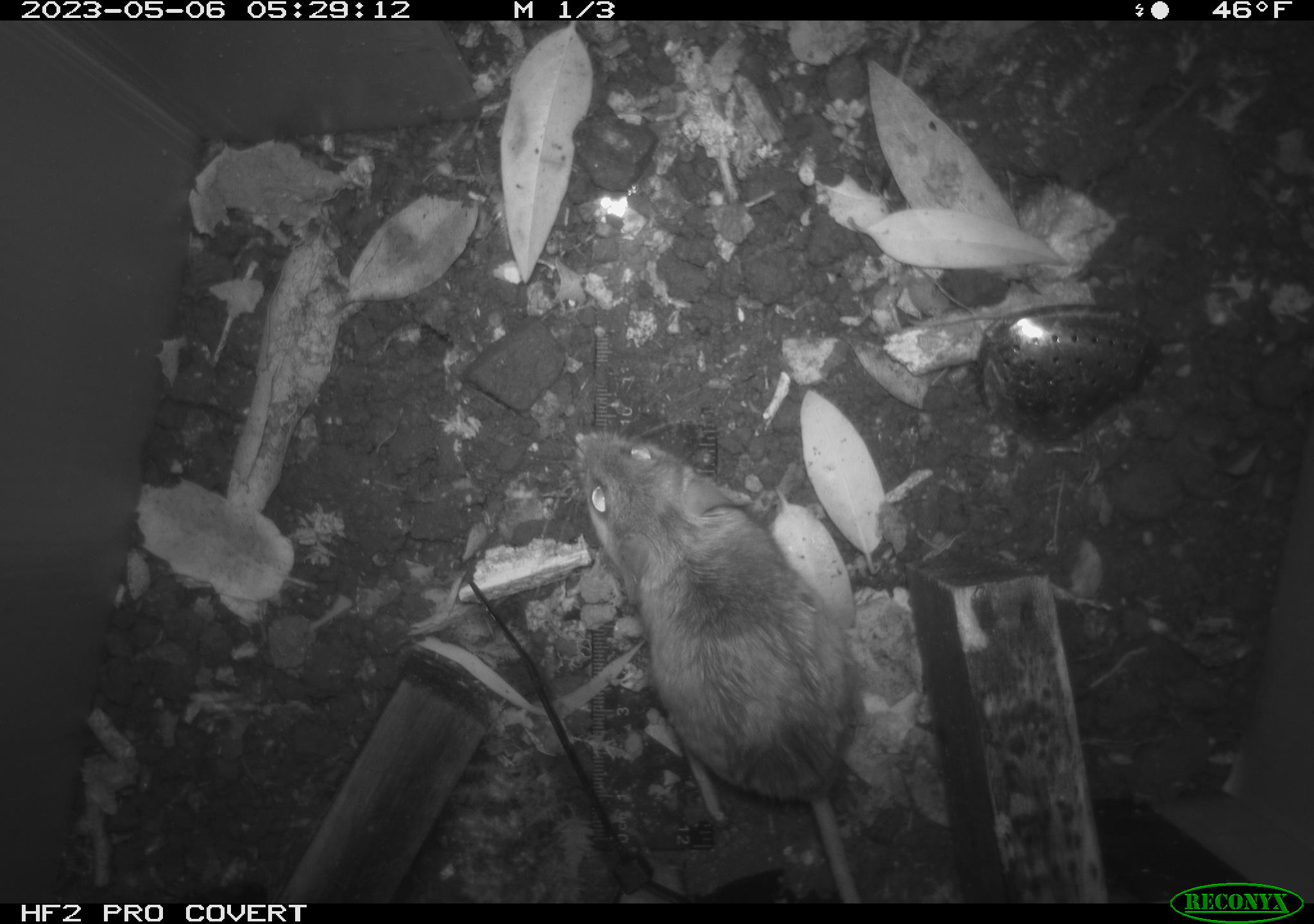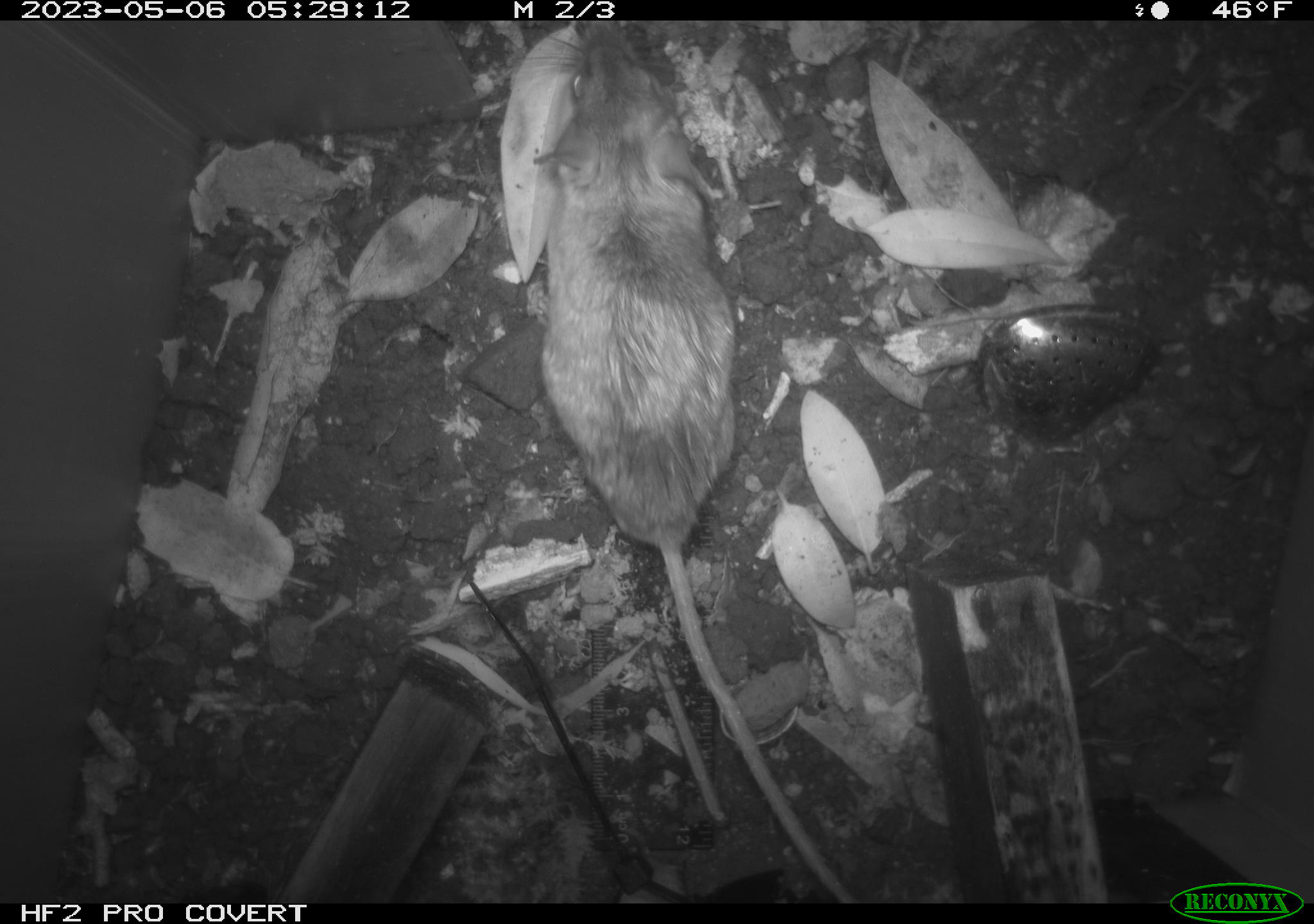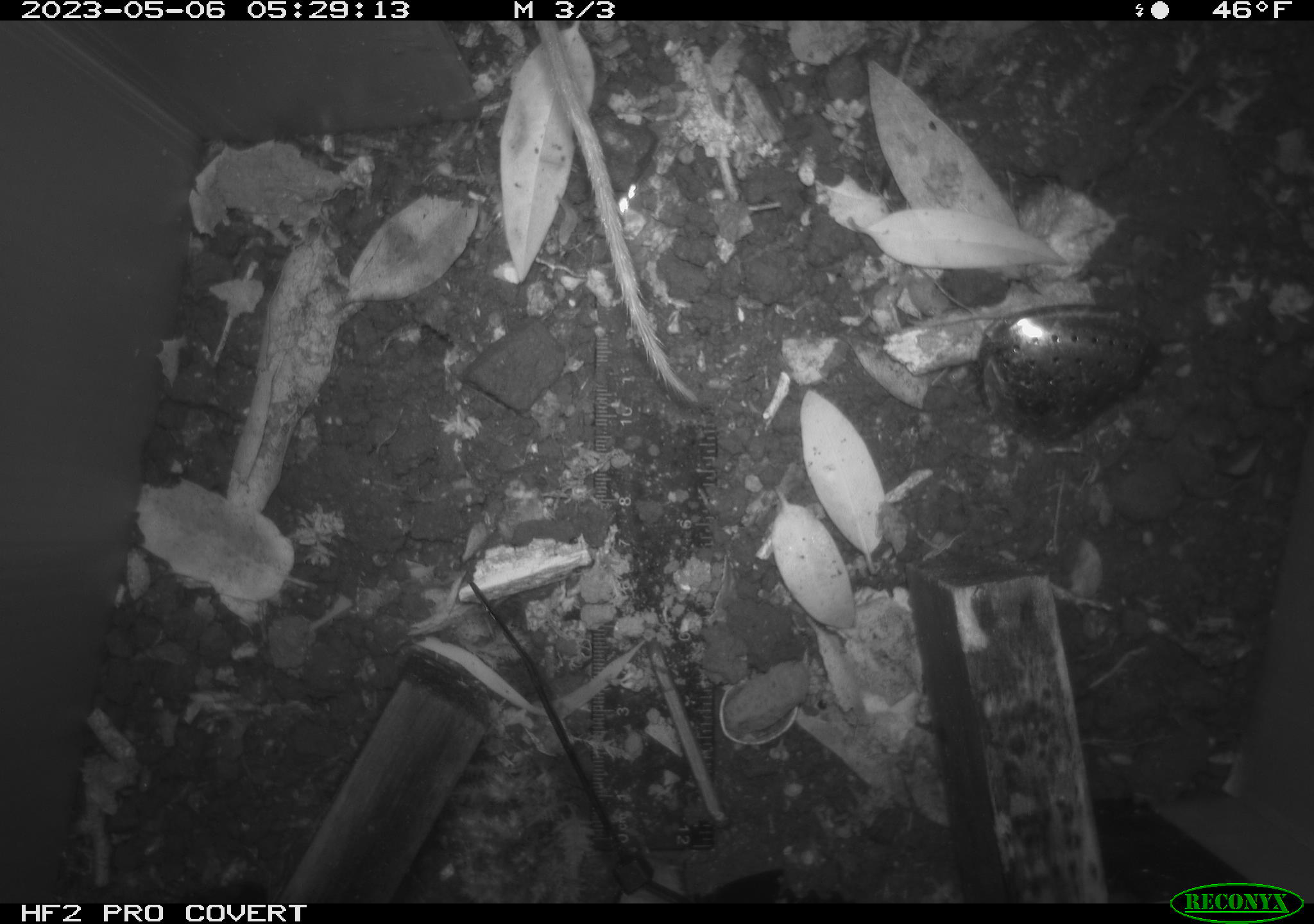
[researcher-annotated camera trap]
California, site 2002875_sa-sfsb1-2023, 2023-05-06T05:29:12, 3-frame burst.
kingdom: Animalia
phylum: Chordata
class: Mammalia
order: Rodentia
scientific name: Rodentia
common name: mouse species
Mouse species (Rodentia).